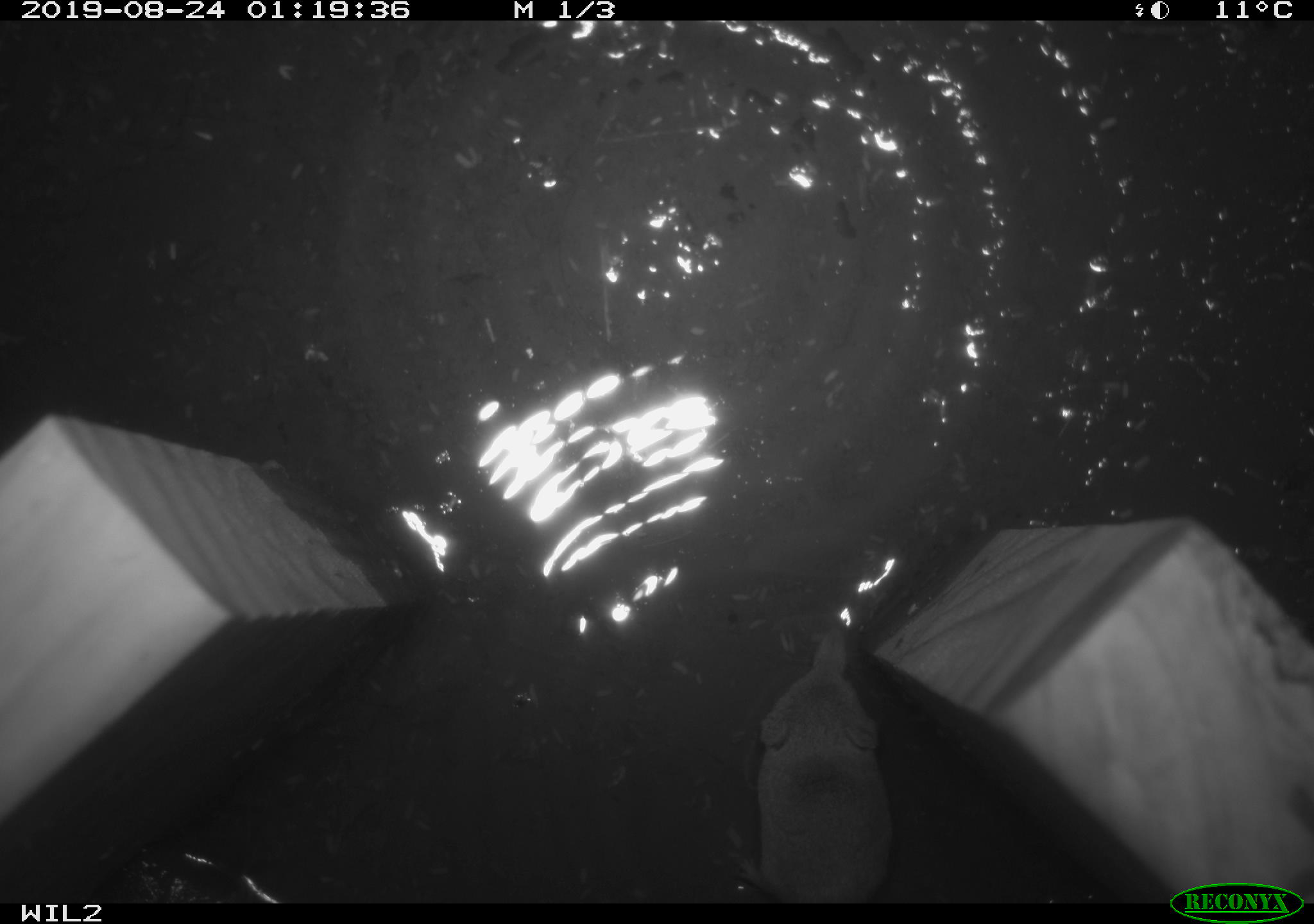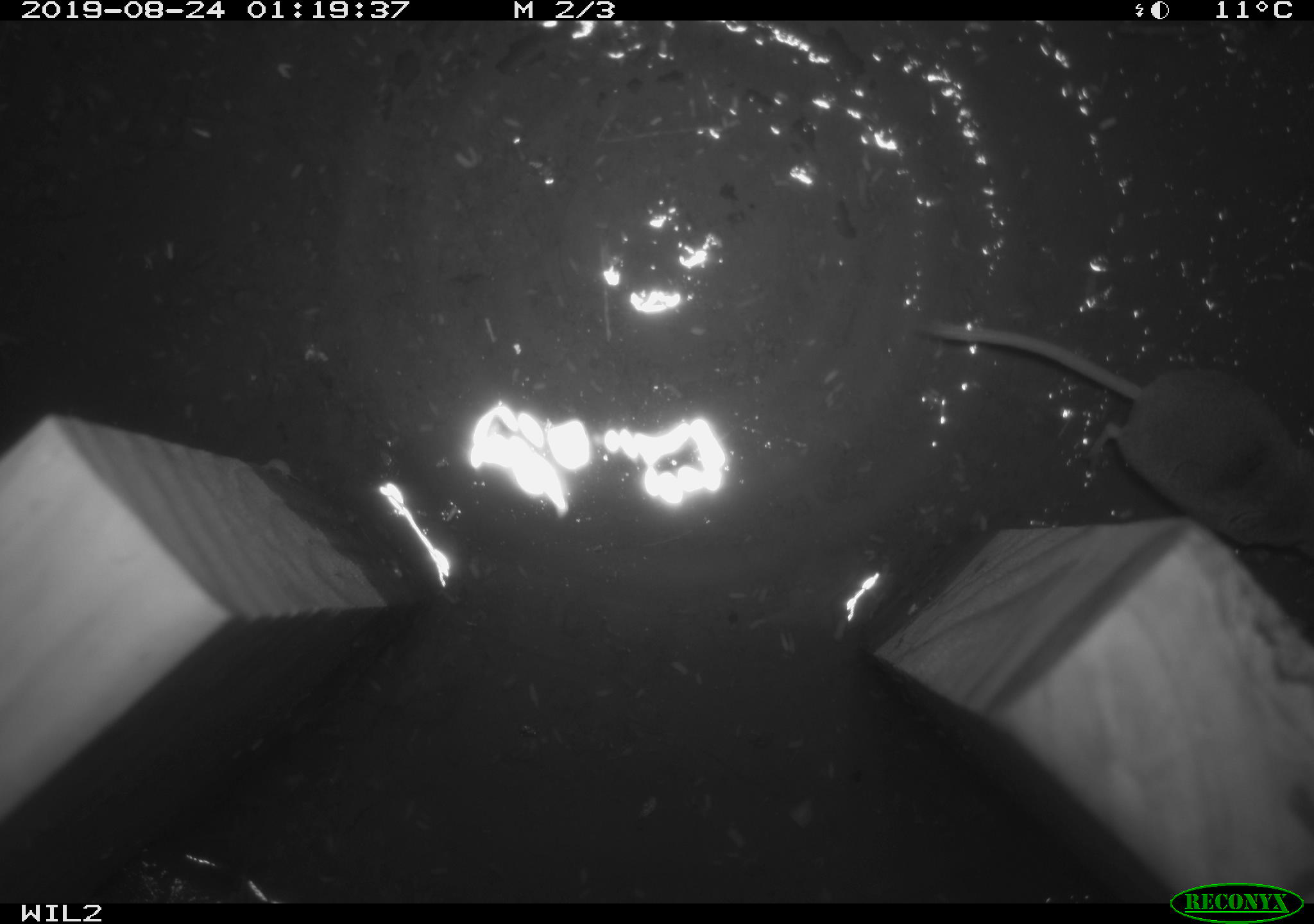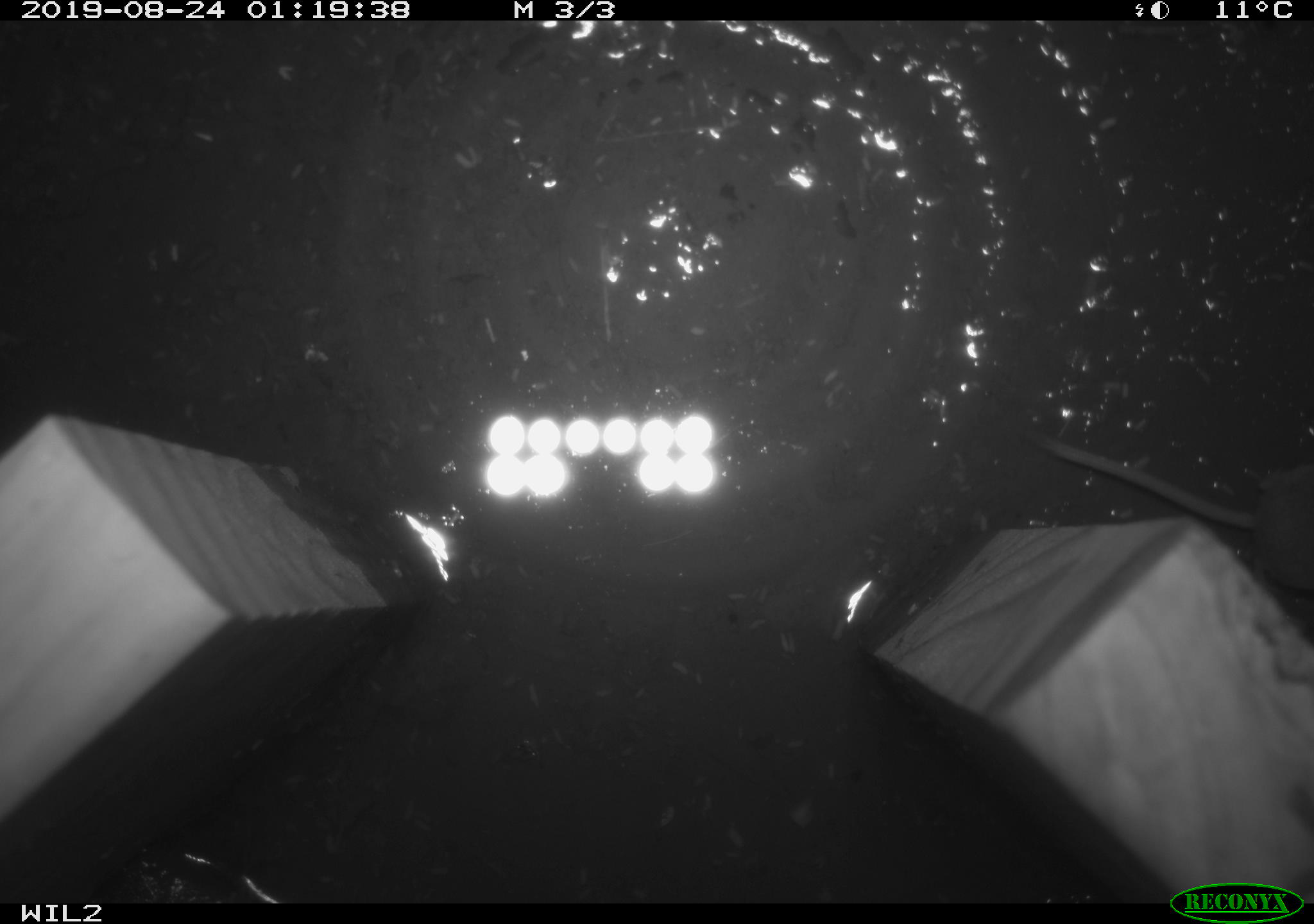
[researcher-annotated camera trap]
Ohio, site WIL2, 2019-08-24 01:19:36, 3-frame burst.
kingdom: Animalia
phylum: Chordata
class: Mammalia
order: Eulipotyphla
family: Soricidae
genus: Sorex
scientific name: Sorex cinereus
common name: masked shrew